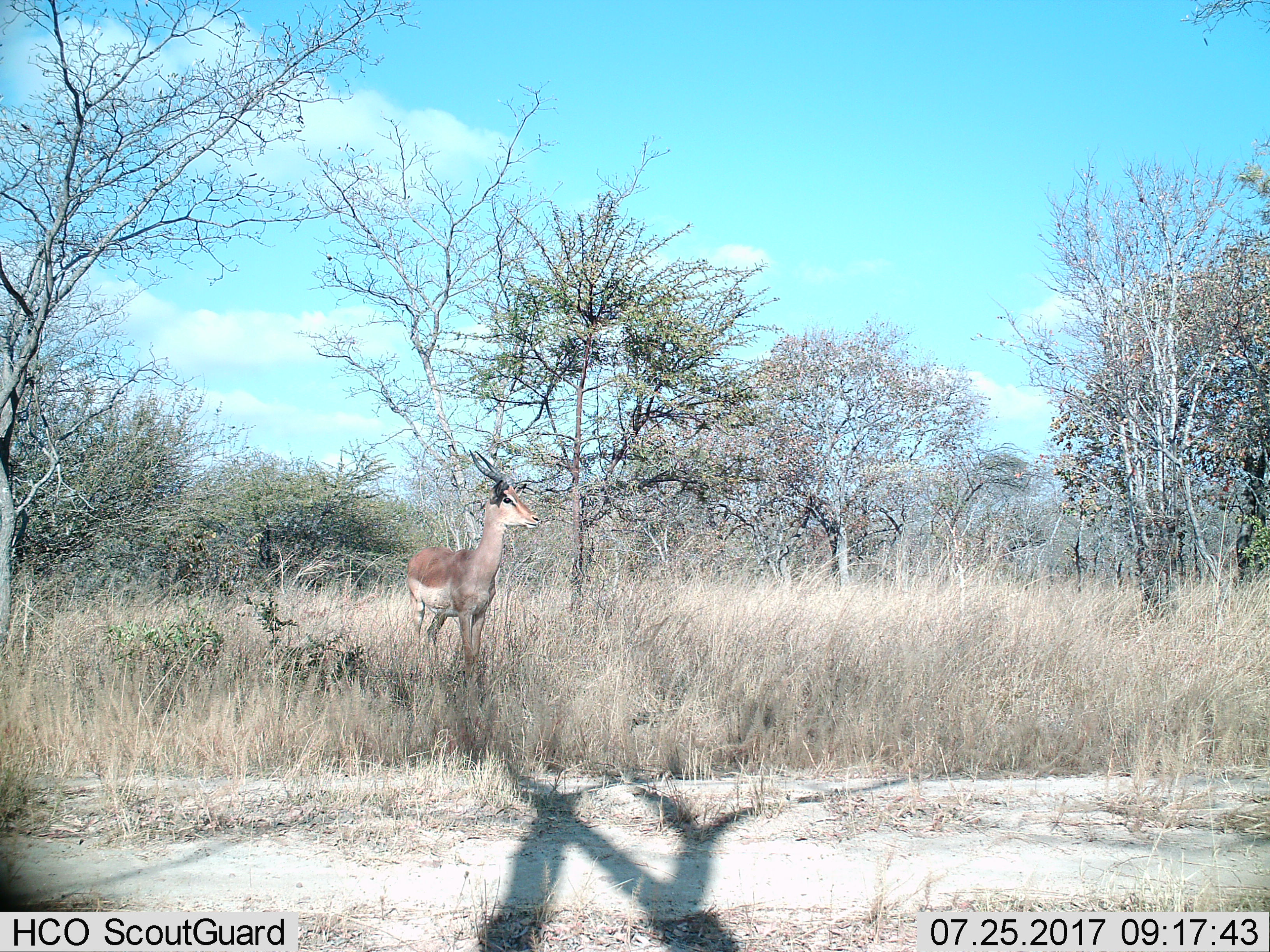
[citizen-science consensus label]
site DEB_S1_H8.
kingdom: Animalia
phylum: Chordata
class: Mammalia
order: Artiodactyla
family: Bovidae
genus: Aepyceros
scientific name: Aepyceros melampus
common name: impala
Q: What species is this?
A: Impala (Aepyceros melampus).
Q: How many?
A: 1.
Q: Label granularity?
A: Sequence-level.